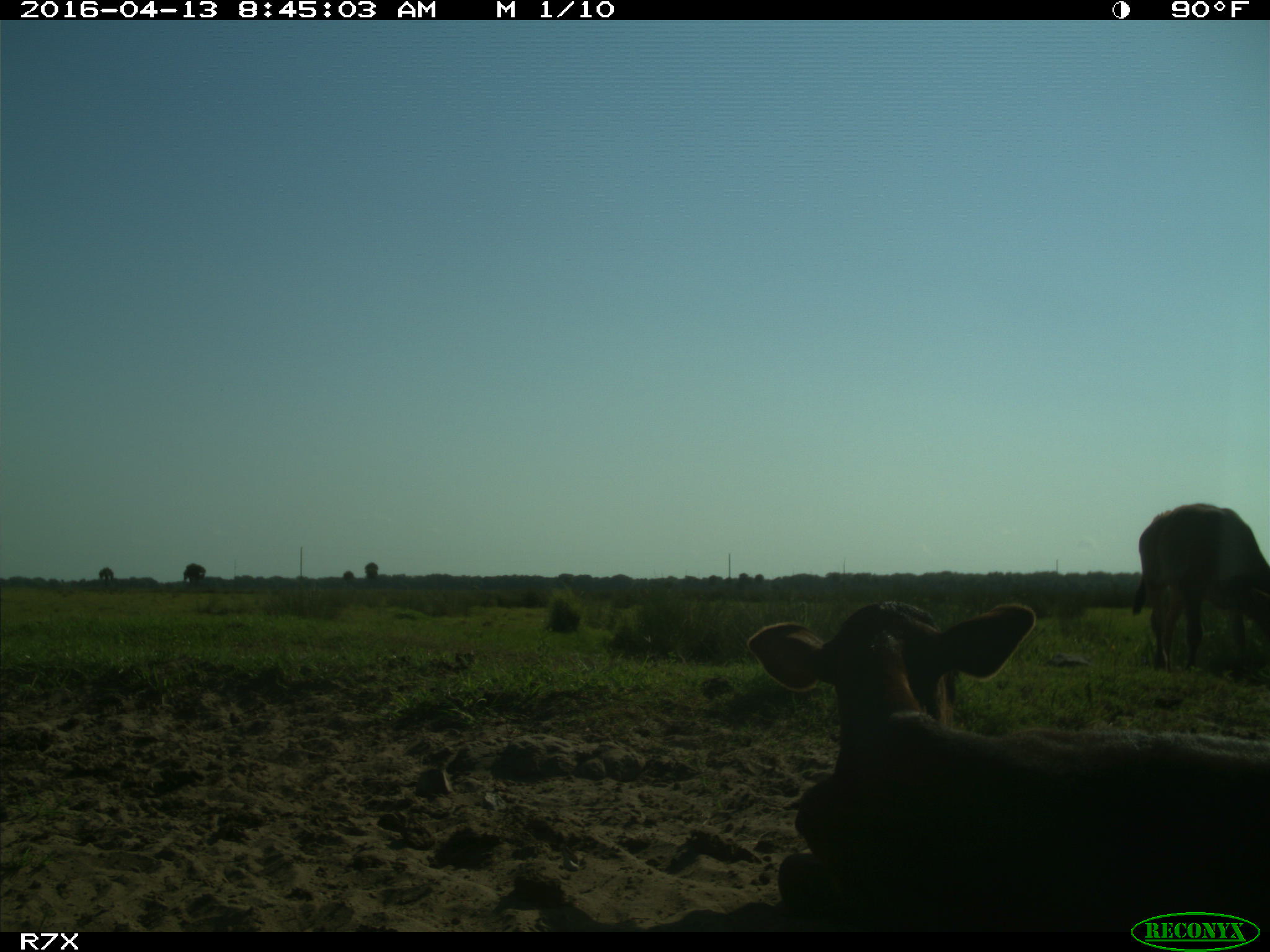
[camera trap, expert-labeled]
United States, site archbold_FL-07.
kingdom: Animalia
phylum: Chordata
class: Mammalia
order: Artiodactyla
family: Bovidae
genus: Bos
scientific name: Bos taurus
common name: domestic cow